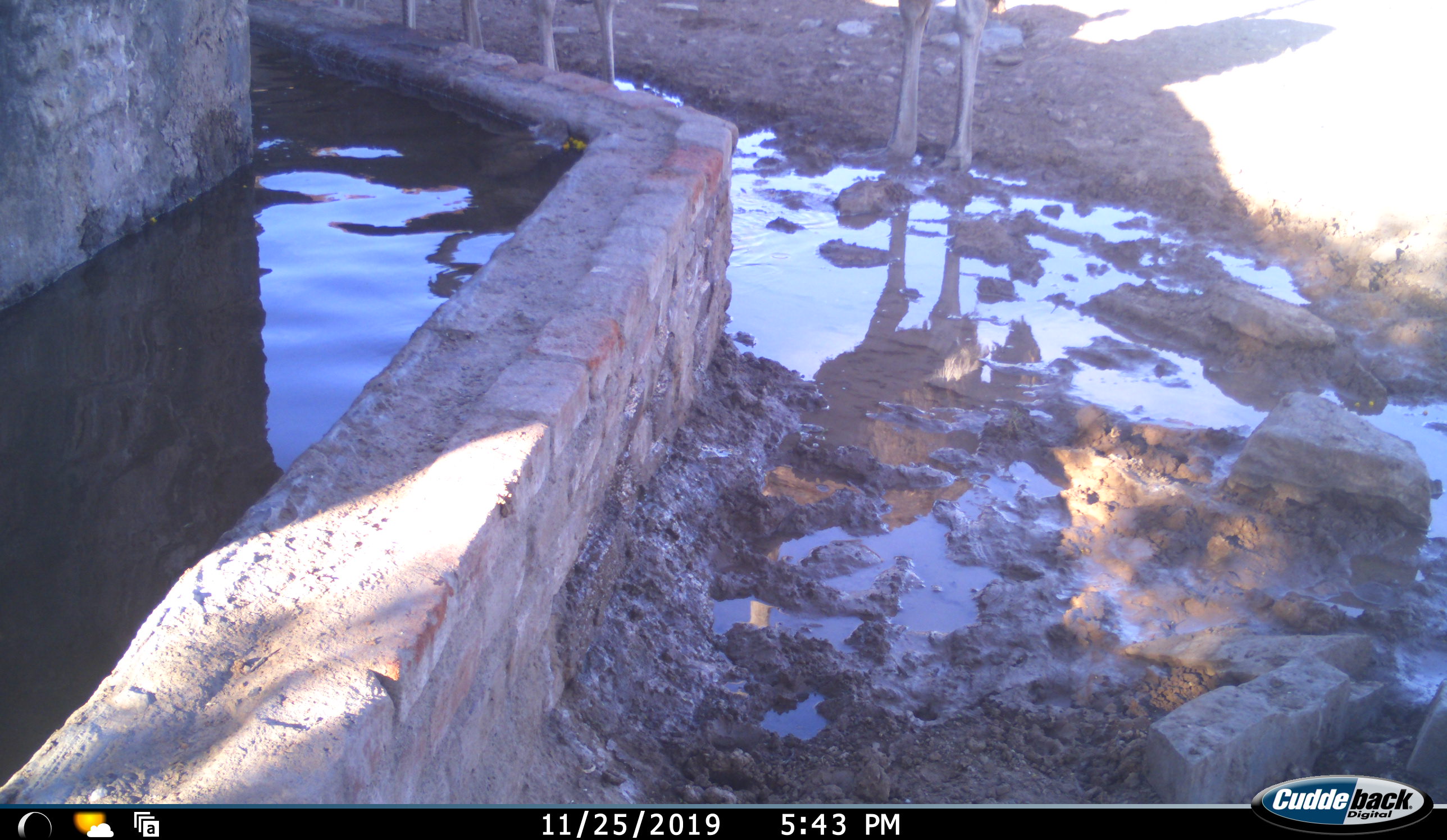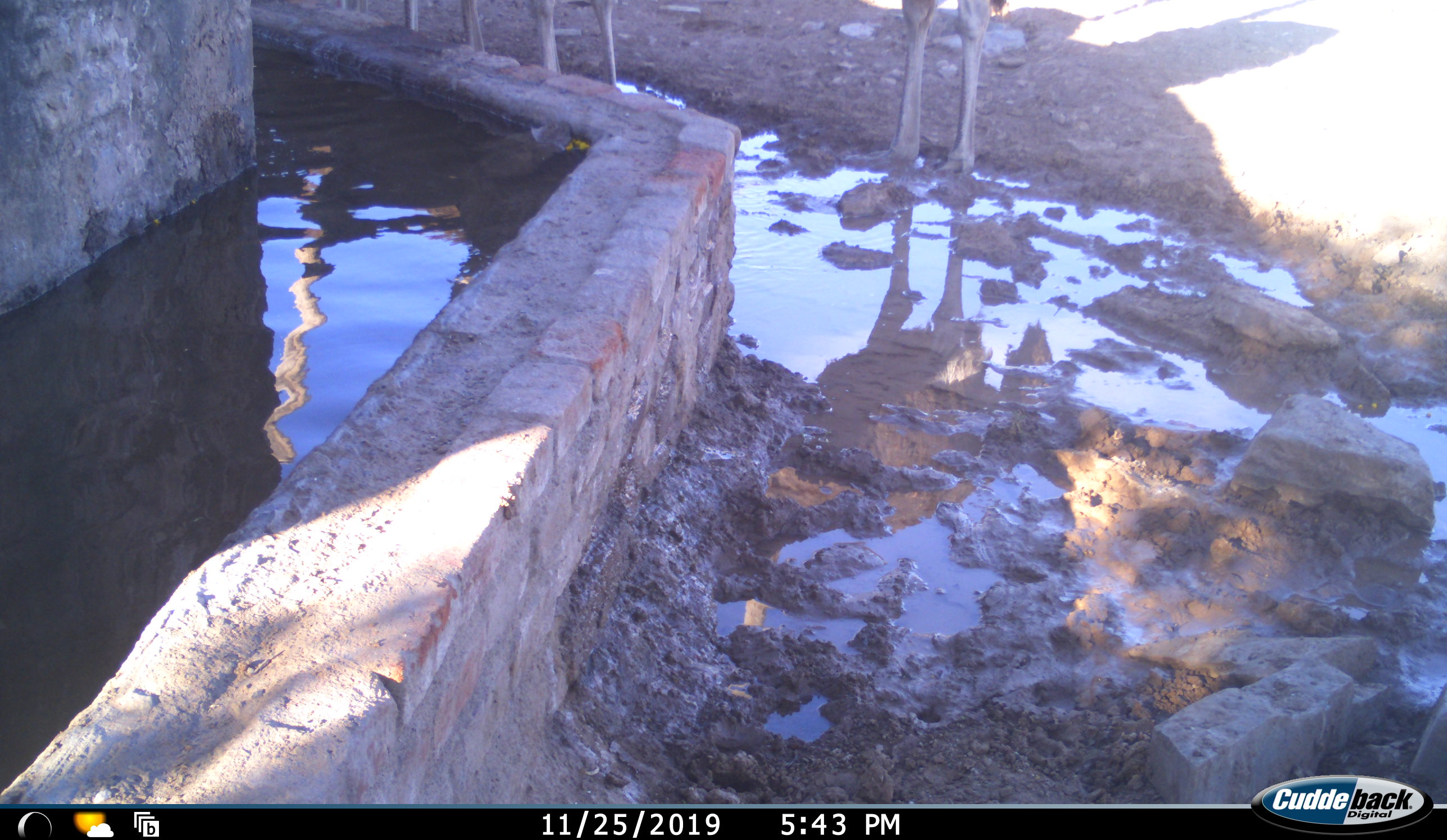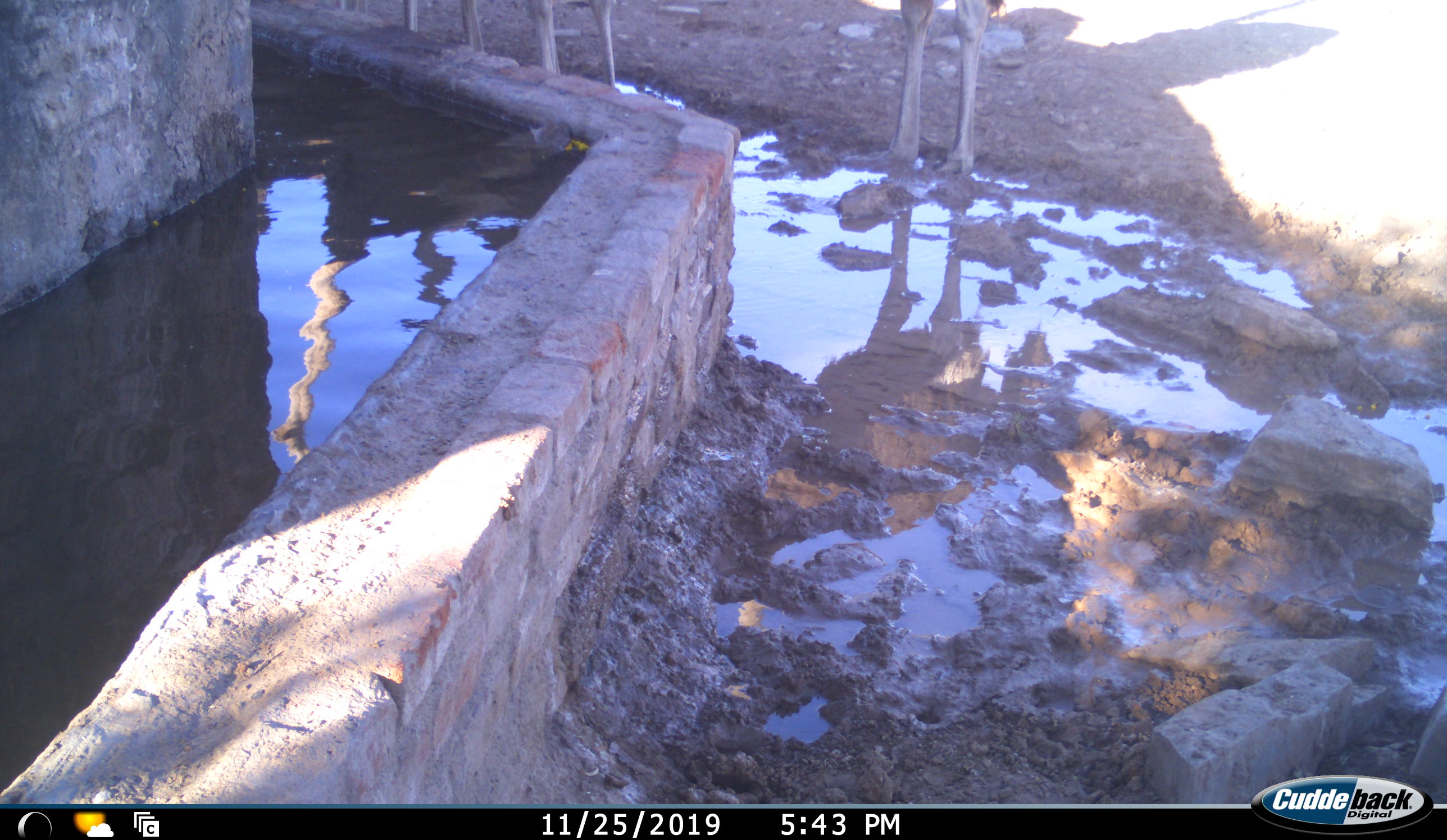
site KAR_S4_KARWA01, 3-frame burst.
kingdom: Animalia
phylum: Chordata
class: Aves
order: Struthioniformes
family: Struthionidae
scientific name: Struthionidae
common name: ostrich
Ostrich (Struthionidae), count 3. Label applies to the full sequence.